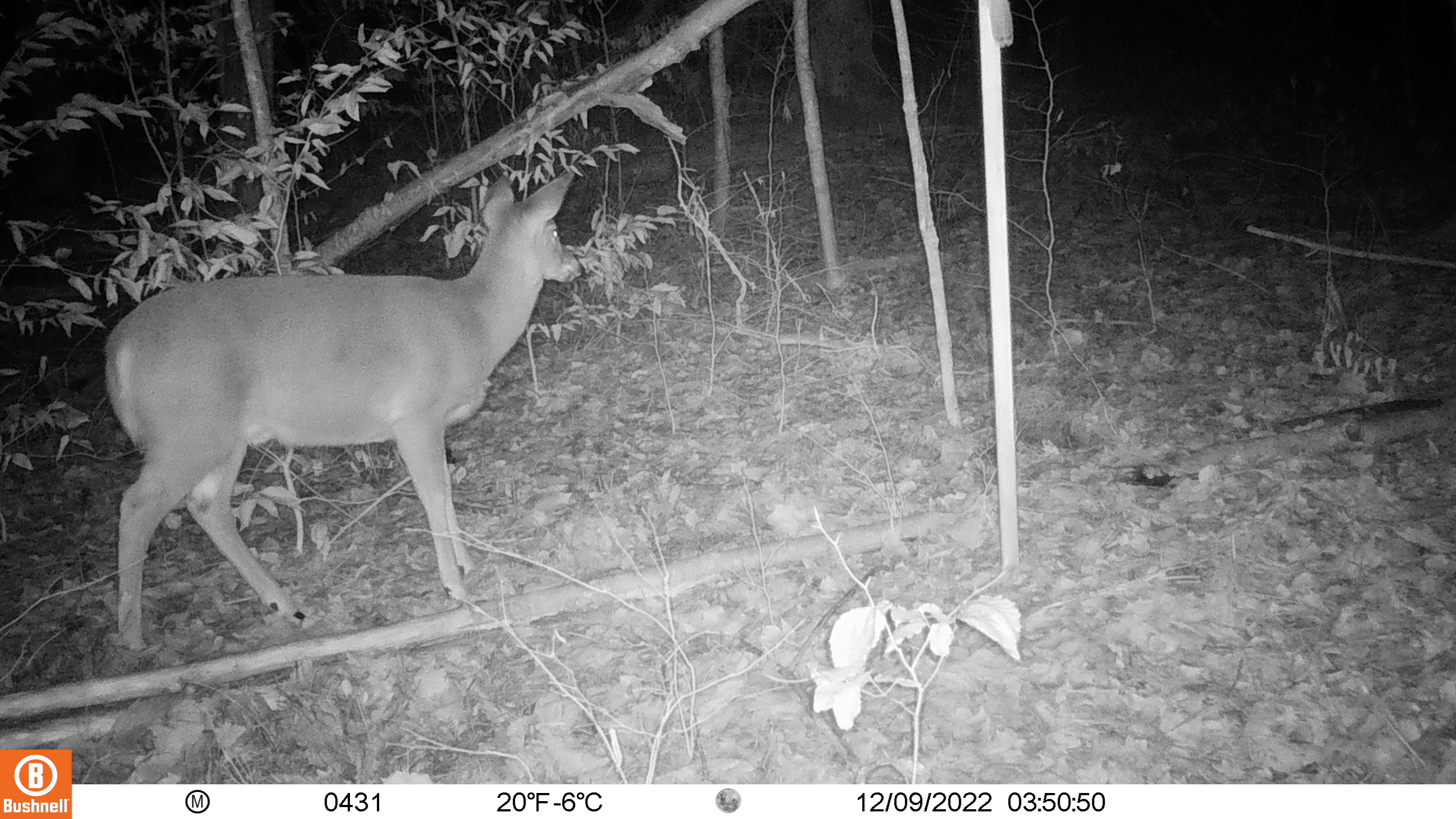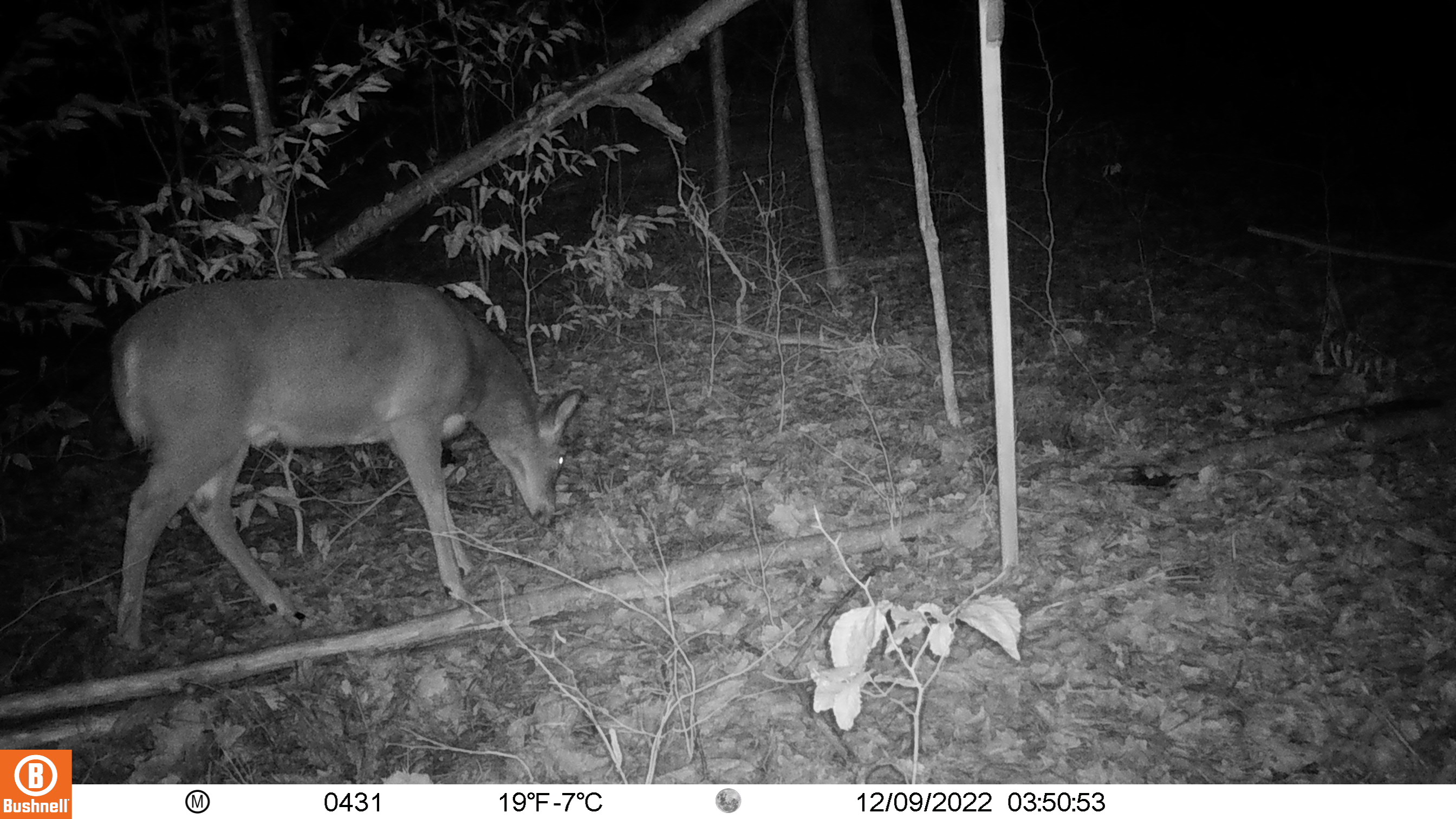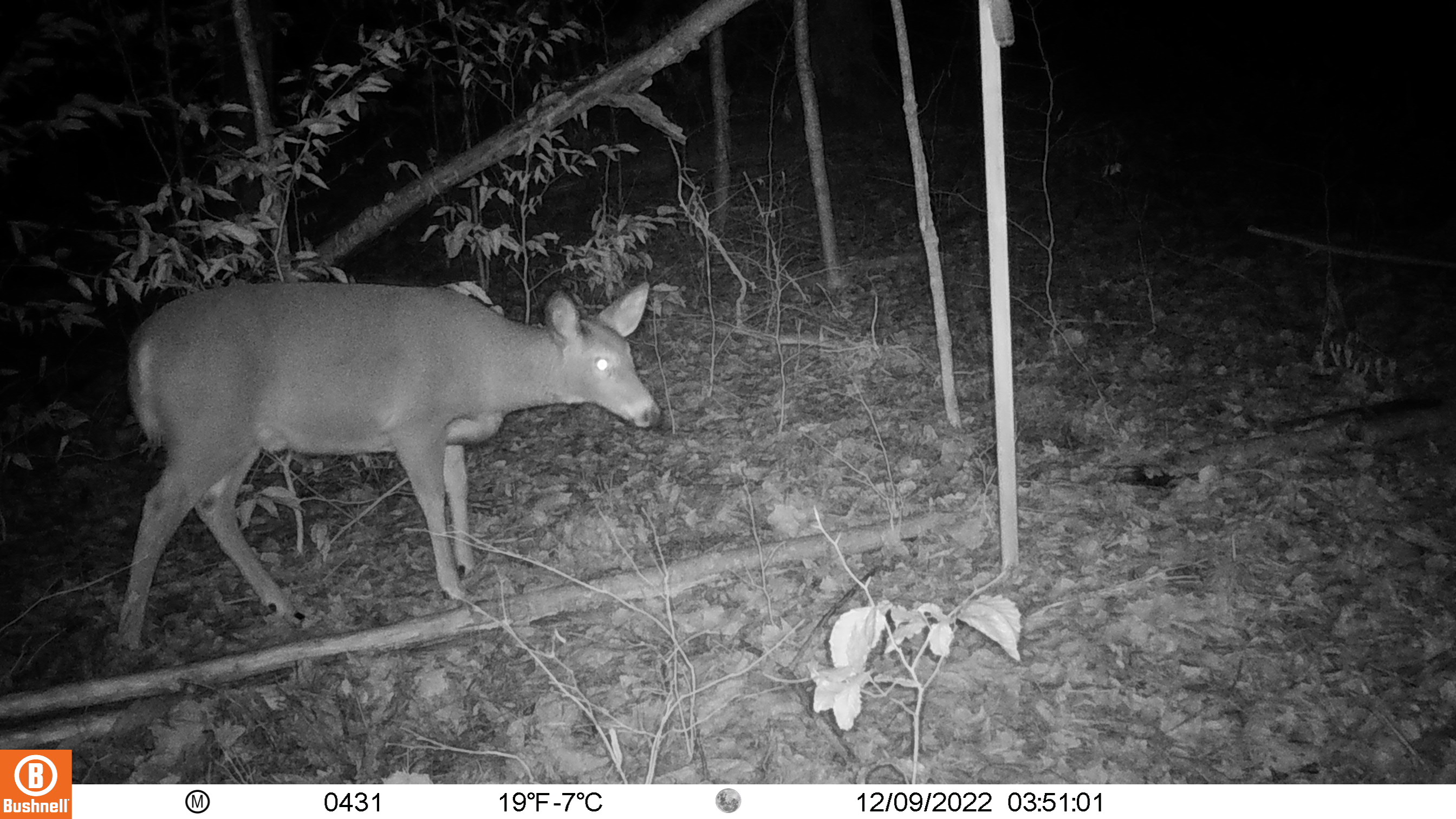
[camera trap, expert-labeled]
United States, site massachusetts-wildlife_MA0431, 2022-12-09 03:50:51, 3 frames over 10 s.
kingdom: Animalia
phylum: Chordata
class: Mammalia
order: Artiodactyla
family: Cervidae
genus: Odocoileus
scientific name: Odocoileus virginianus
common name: white-tailed deer